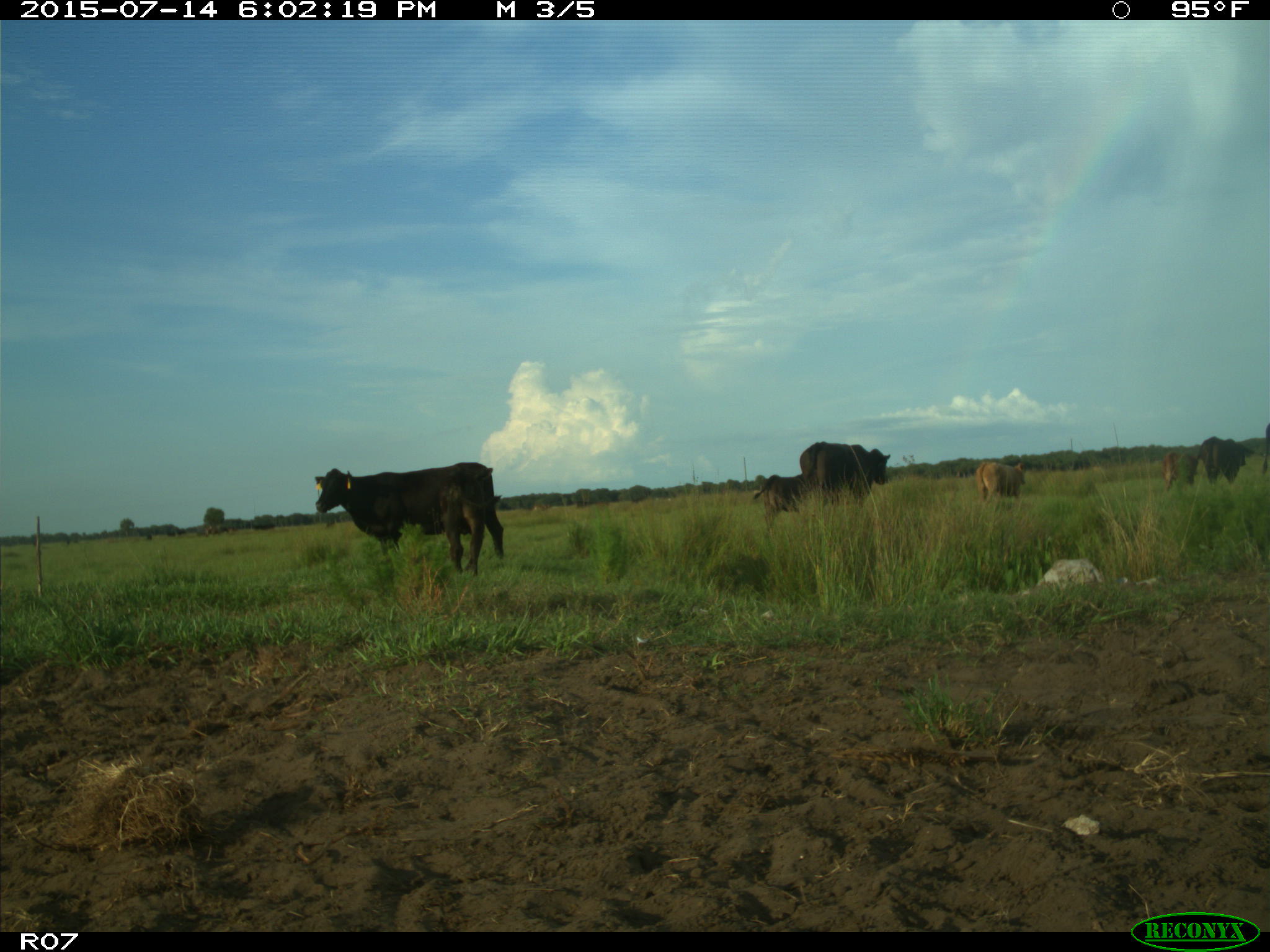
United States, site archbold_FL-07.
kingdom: Animalia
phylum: Chordata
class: Mammalia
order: Artiodactyla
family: Bovidae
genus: Bos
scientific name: Bos taurus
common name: domestic cow